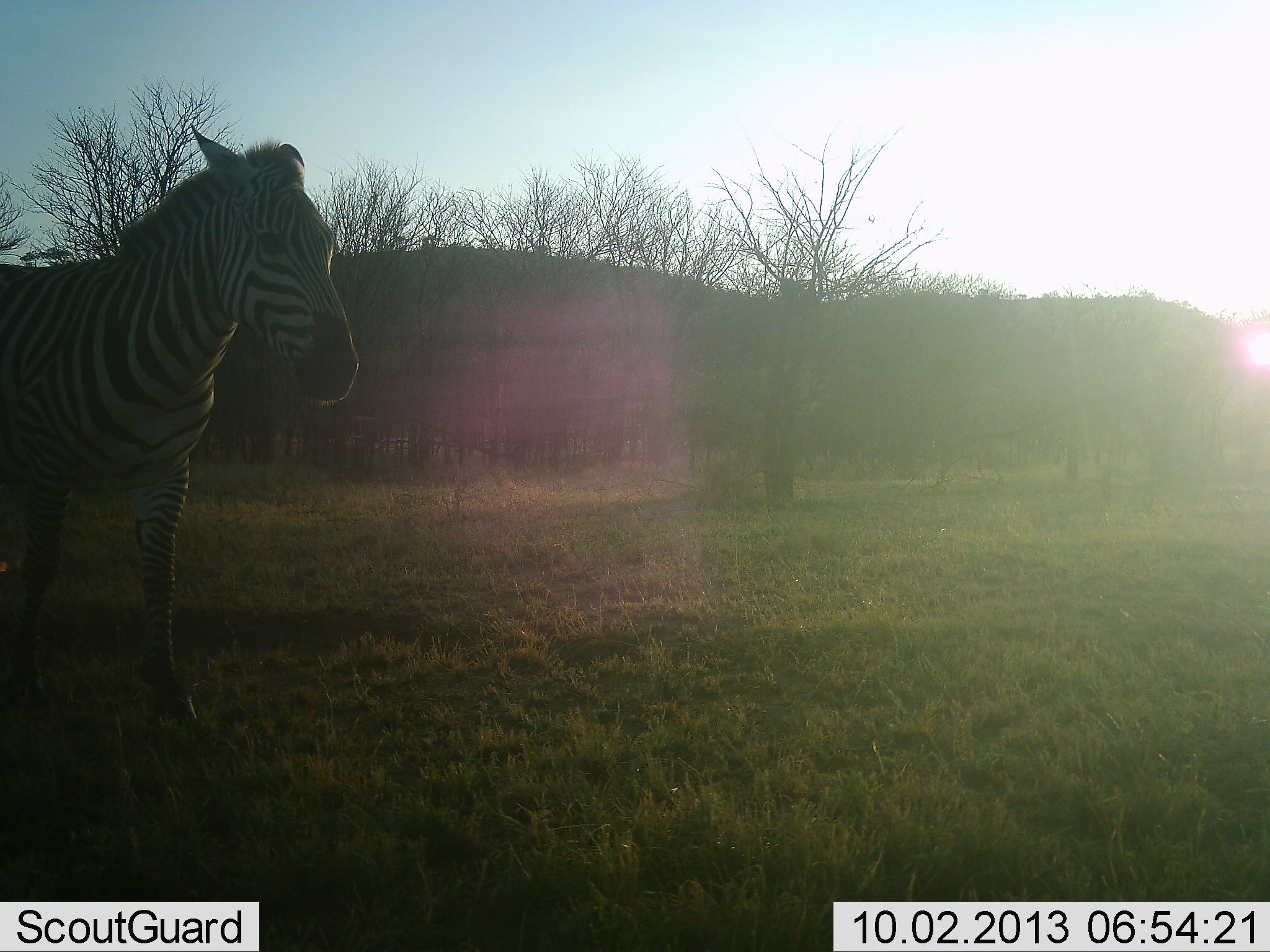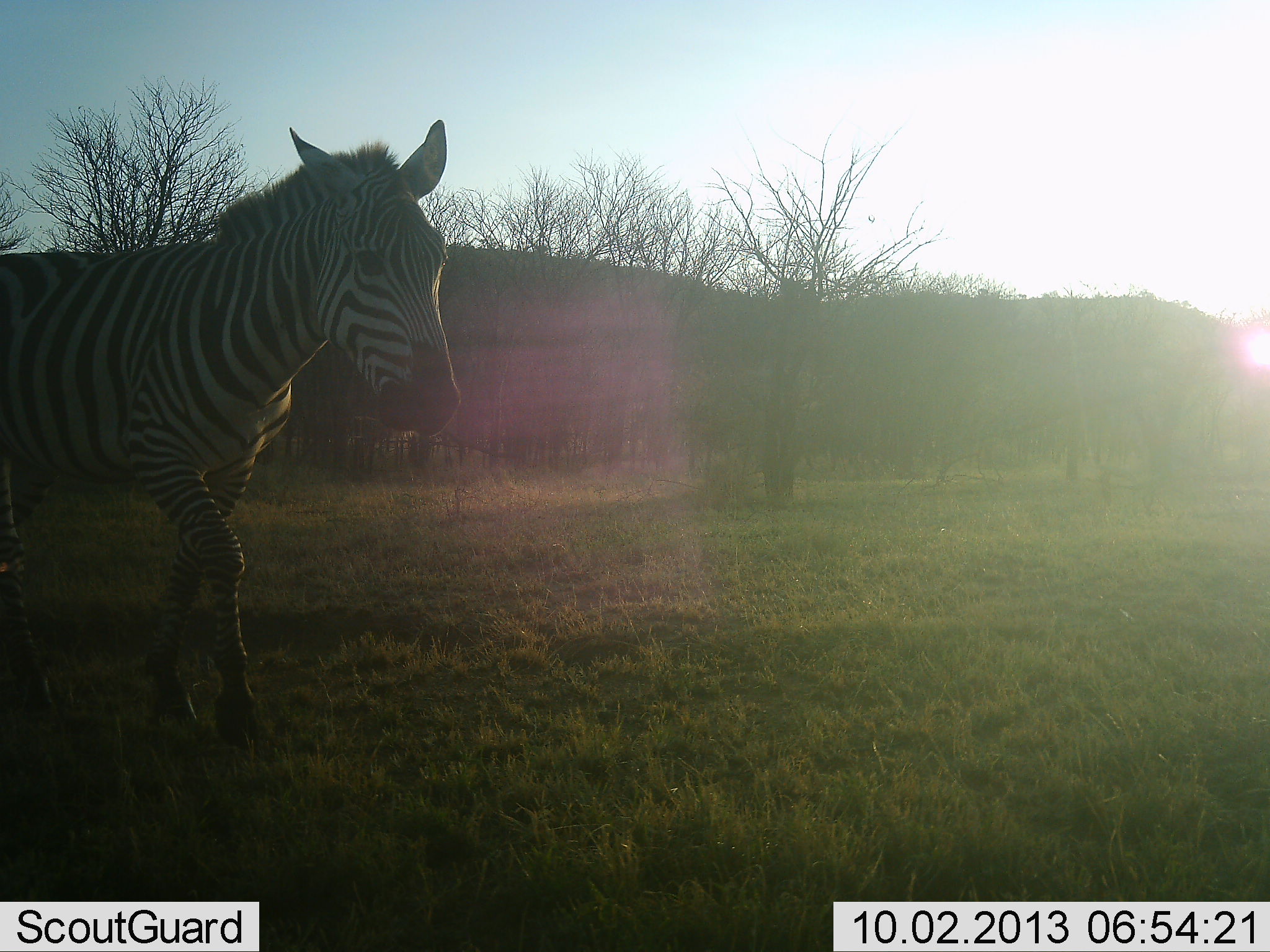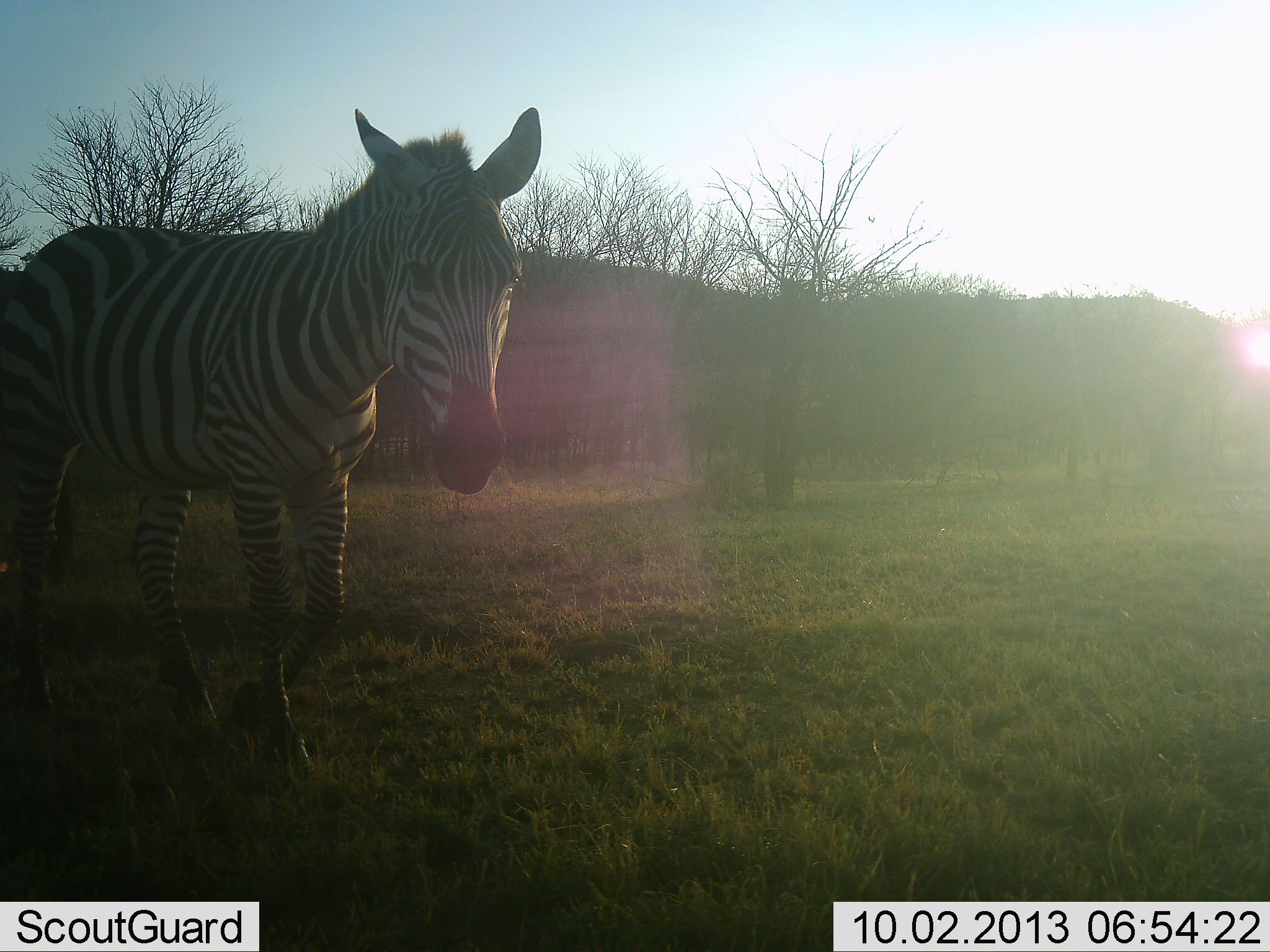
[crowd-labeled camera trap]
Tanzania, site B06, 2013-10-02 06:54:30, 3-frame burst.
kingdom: Animalia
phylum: Chordata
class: Mammalia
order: Perissodactyla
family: Equidae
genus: Equus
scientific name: Equus quagga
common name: plains zebra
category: zebra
Zebra (plains zebra) (Equus quagga), count 1. Behavior (volunteer vote fractions): standing 8%, resting 0%, moving 92%, interacting 0%. Young present (vote fraction): 0%. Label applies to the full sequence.